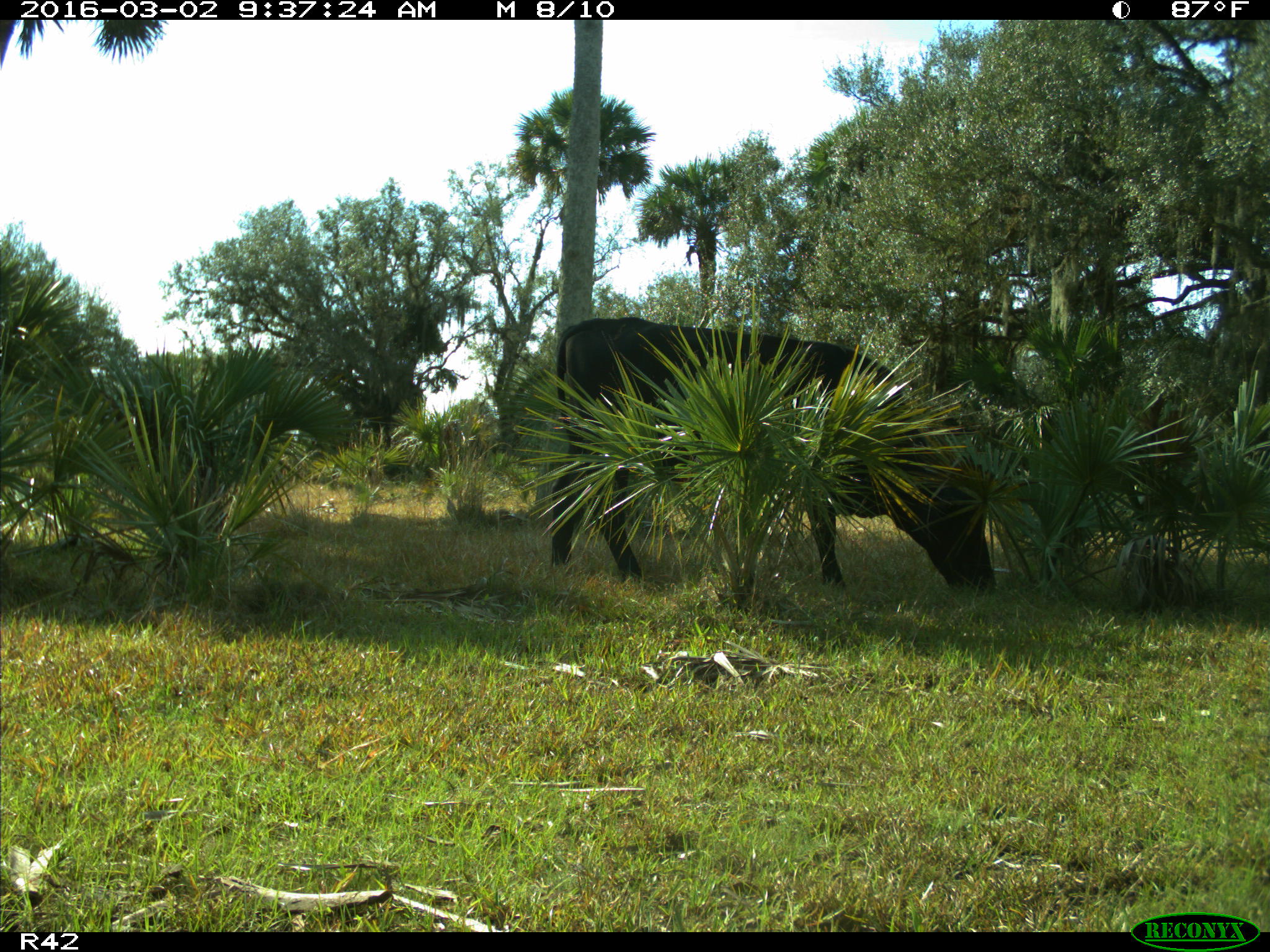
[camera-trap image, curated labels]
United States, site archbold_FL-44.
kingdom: Animalia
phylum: Chordata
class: Mammalia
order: Artiodactyla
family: Bovidae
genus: Bos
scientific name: Bos taurus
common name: domestic cow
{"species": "Bos taurus (domestic cow)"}